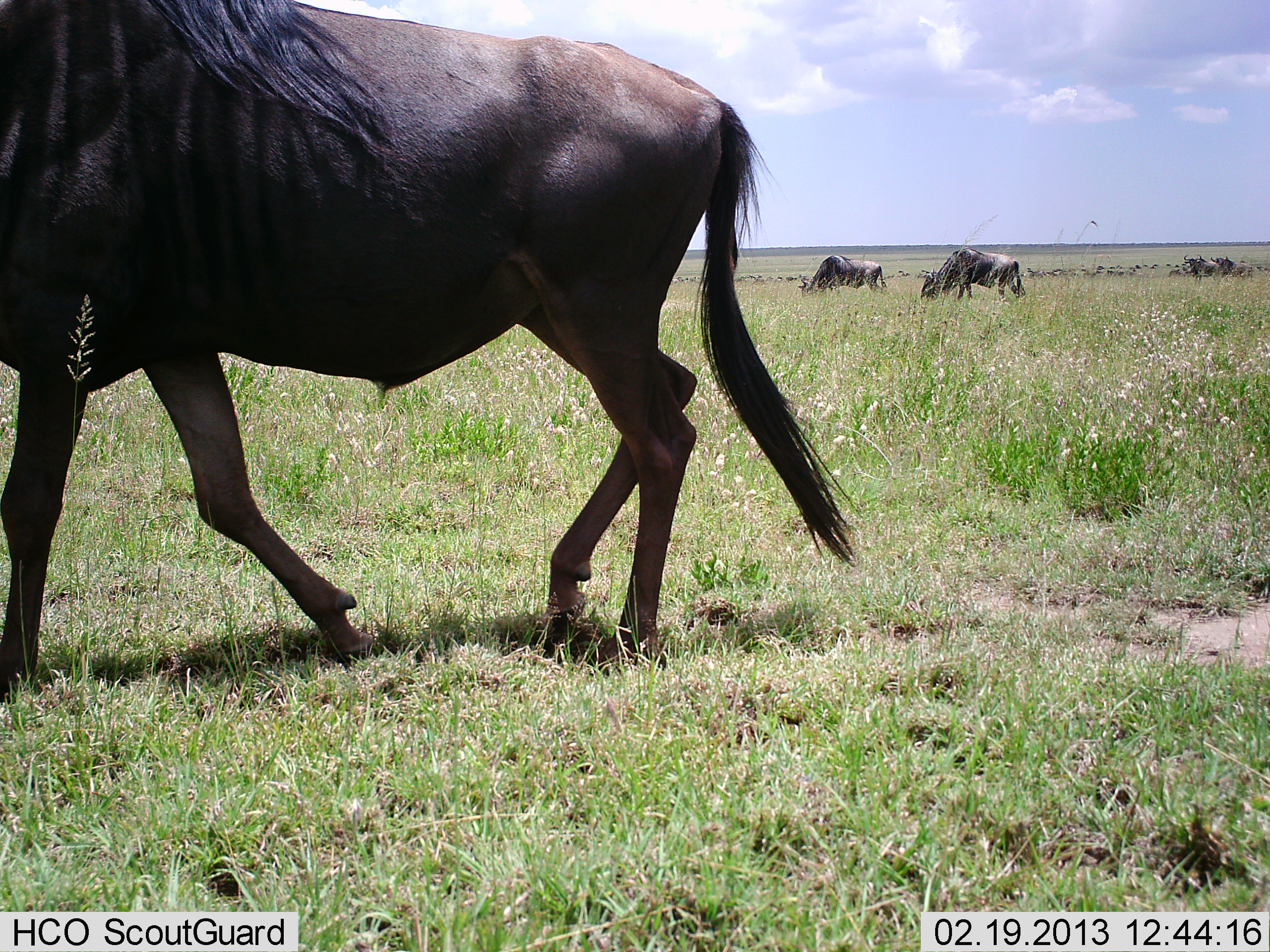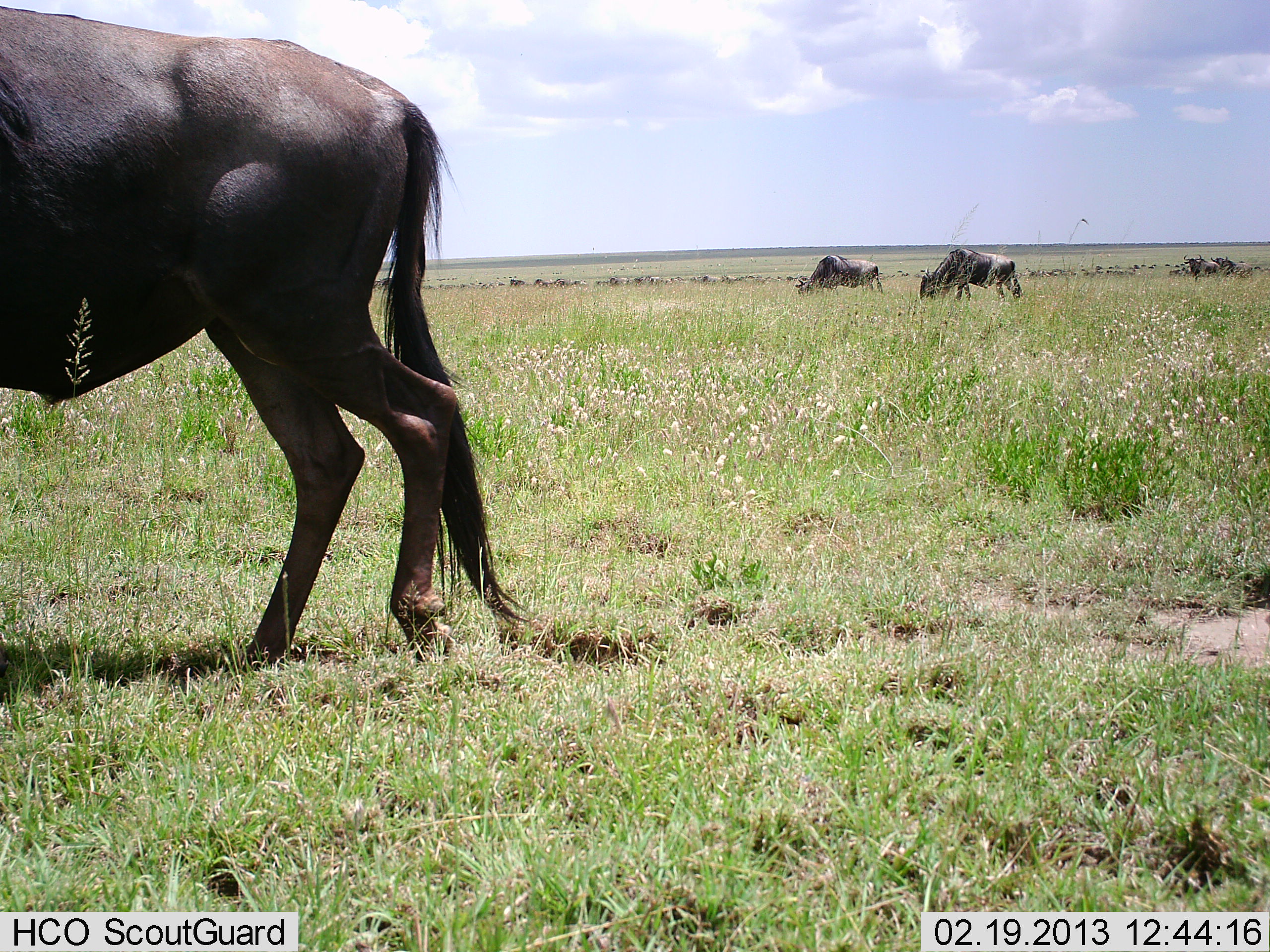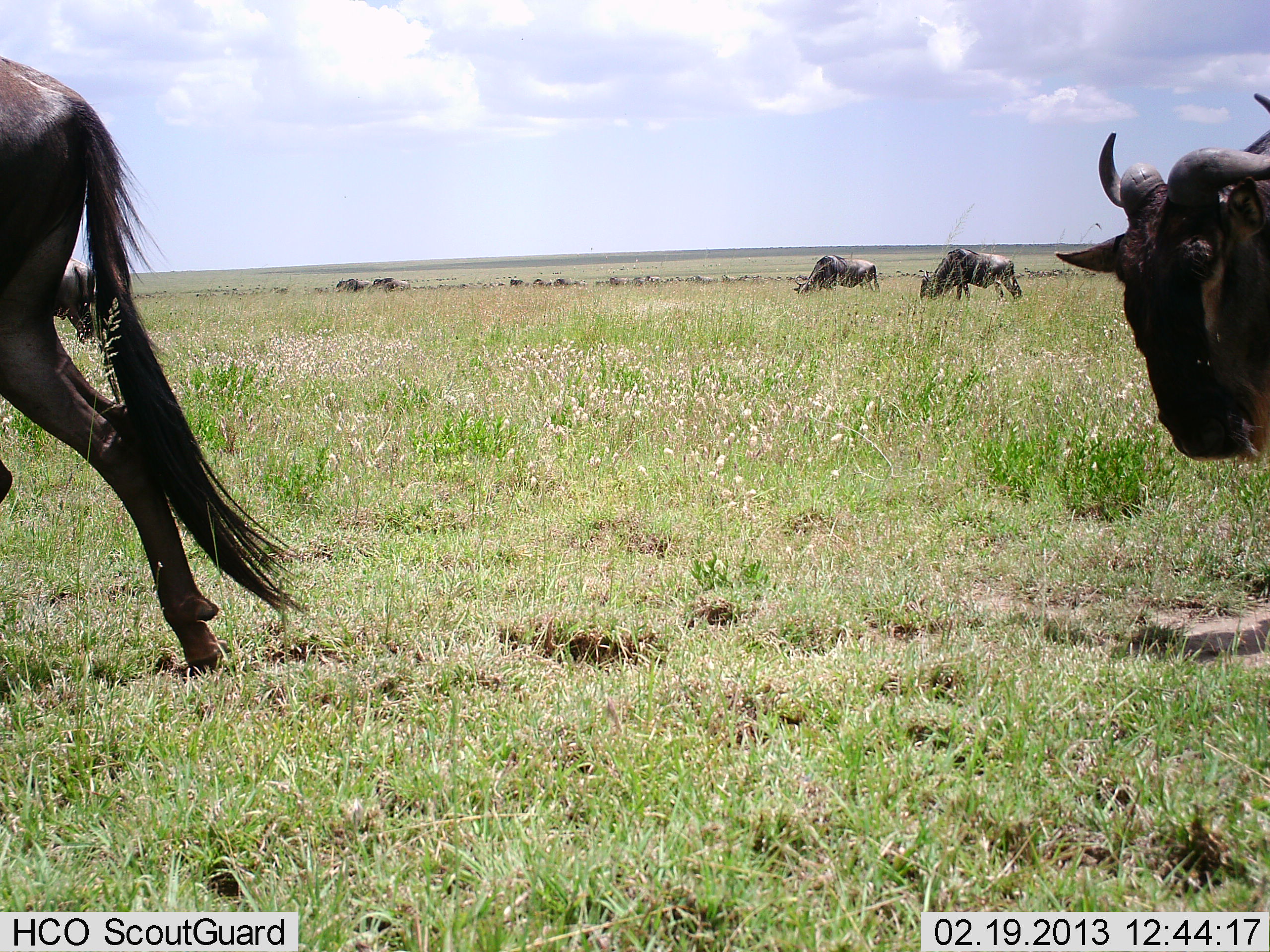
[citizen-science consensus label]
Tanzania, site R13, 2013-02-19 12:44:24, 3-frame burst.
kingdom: Animalia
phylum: Chordata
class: Mammalia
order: Artiodactyla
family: Bovidae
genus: Connochaetes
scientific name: Connochaetes taurinus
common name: blue wildebeest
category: wildebeest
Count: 5.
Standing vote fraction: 23%.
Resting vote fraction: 3%.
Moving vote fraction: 81%.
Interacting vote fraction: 0%.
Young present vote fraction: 0%.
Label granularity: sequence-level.